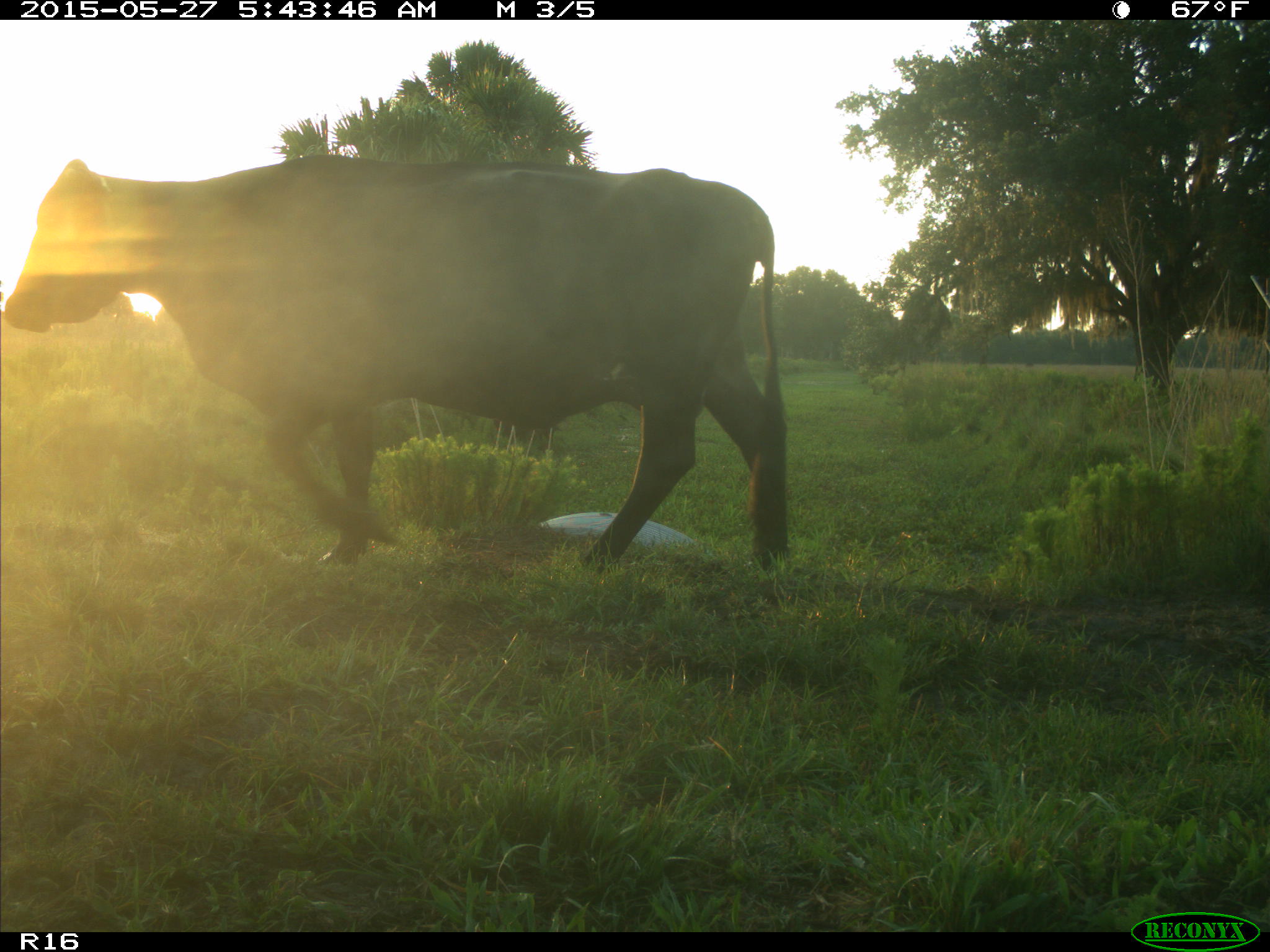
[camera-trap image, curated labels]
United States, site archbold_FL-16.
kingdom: Animalia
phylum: Chordata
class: Mammalia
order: Artiodactyla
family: Bovidae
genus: Bos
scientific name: Bos taurus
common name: domestic cow